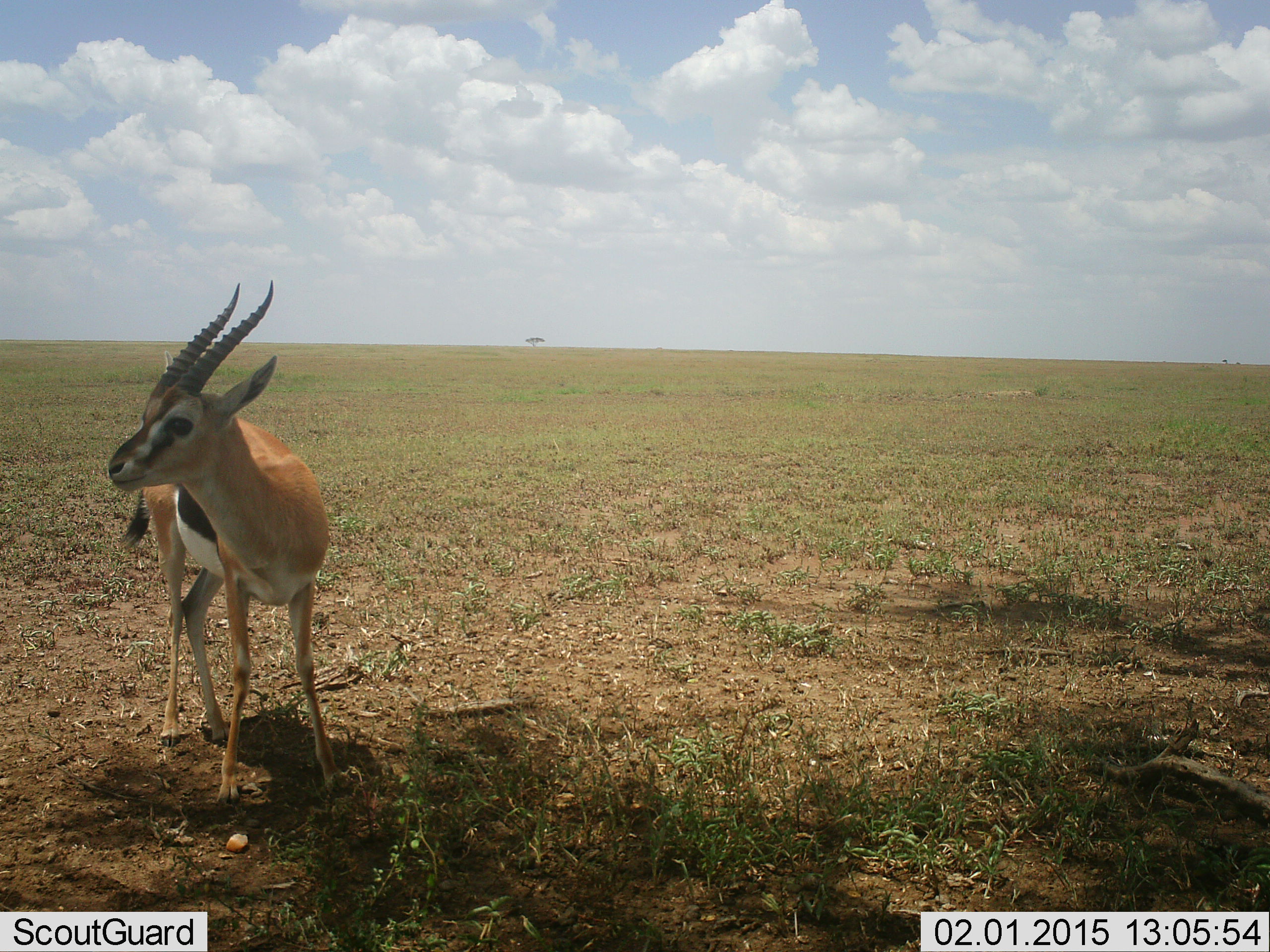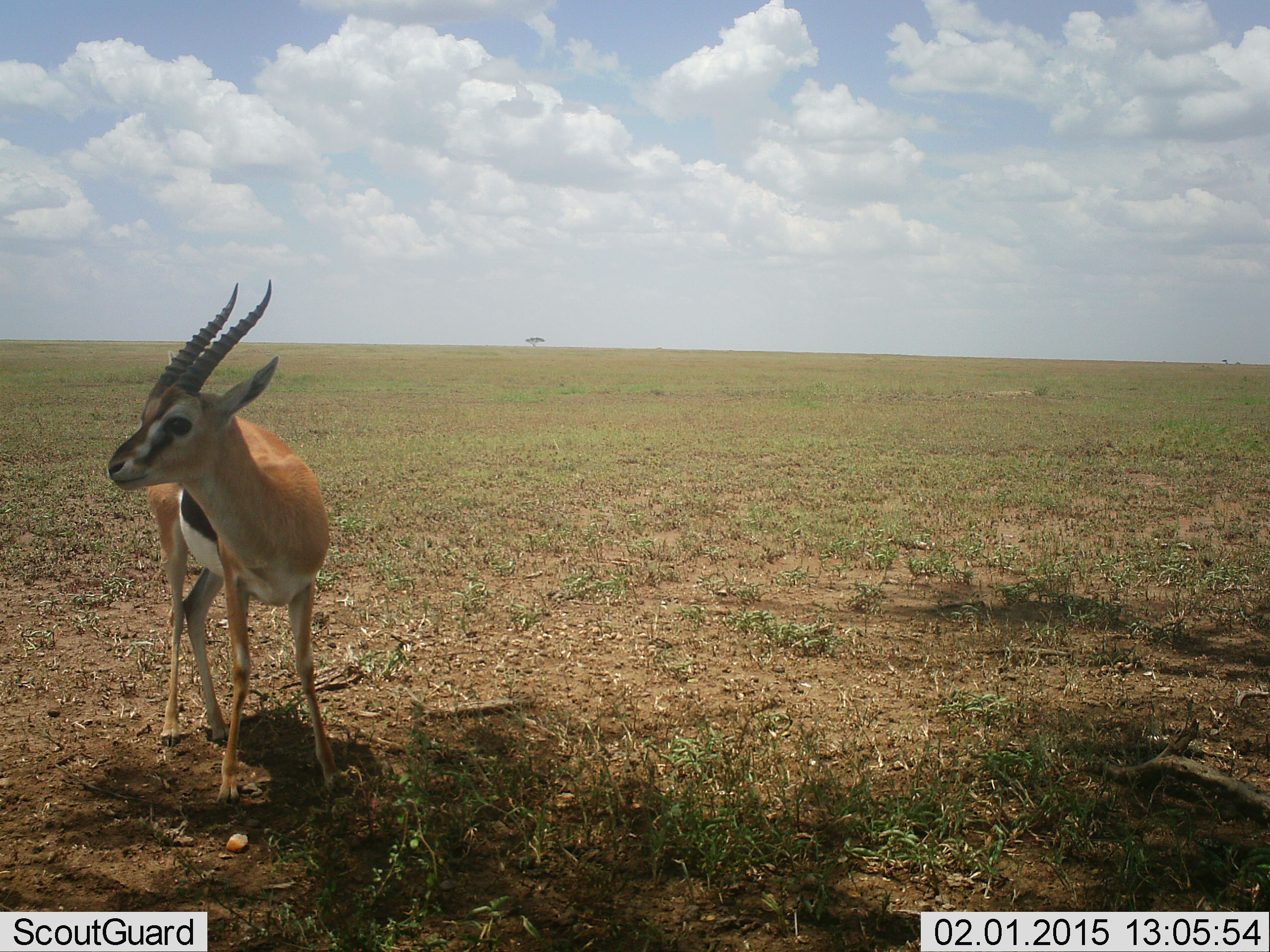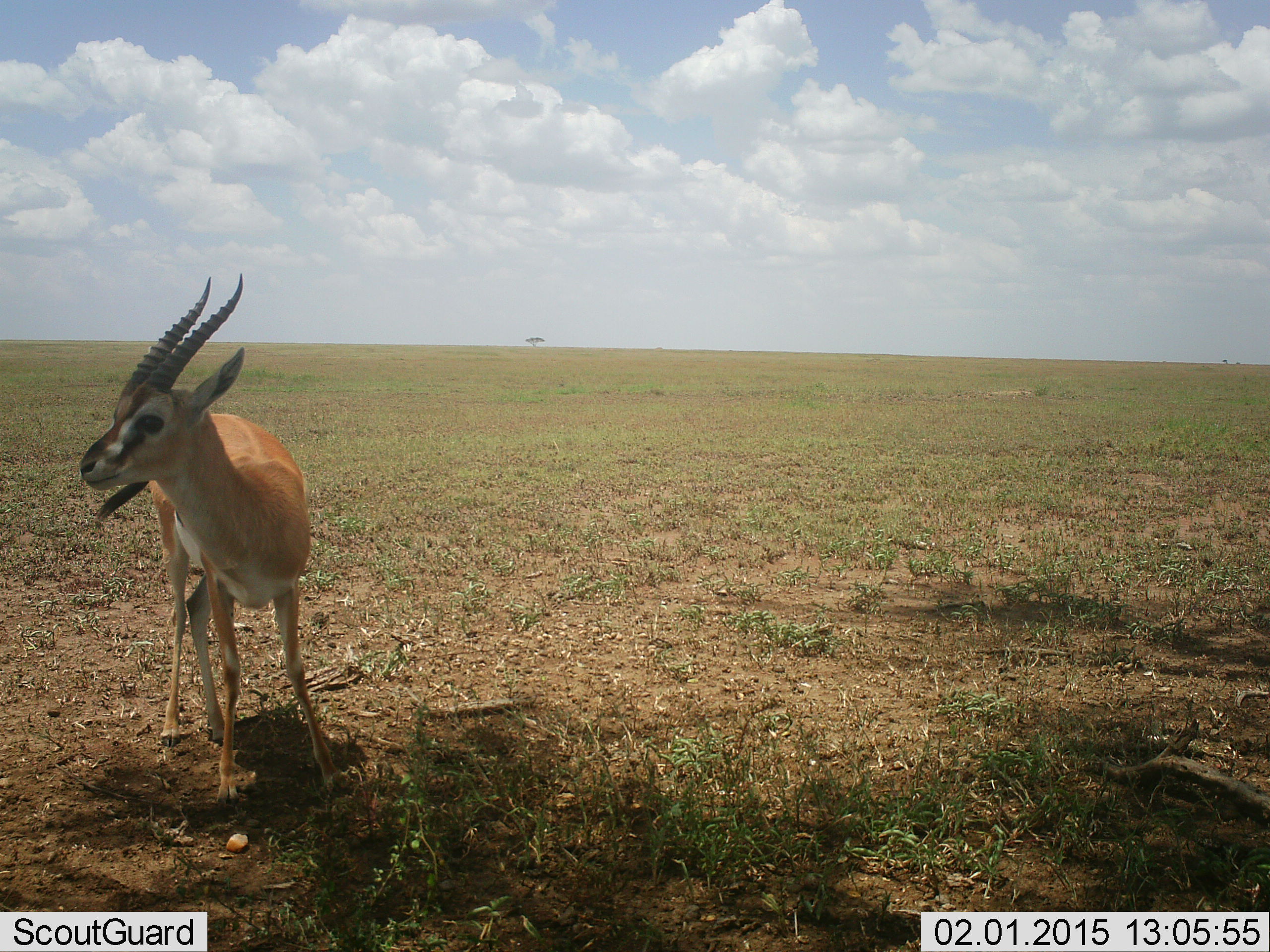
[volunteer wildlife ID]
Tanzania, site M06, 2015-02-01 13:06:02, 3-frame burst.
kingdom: Animalia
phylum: Chordata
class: Mammalia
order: Artiodactyla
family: Bovidae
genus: Eudorcas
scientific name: Eudorcas thomsonii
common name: thomson's gazelle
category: gazellethomsons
Gazellethomsons (thomson's gazelle) (Eudorcas thomsonii), count 1. Behavior (volunteer vote fractions): standing 100%, resting 0%, moving 0%, interacting 0%. Young present (vote fraction): 0%. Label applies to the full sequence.